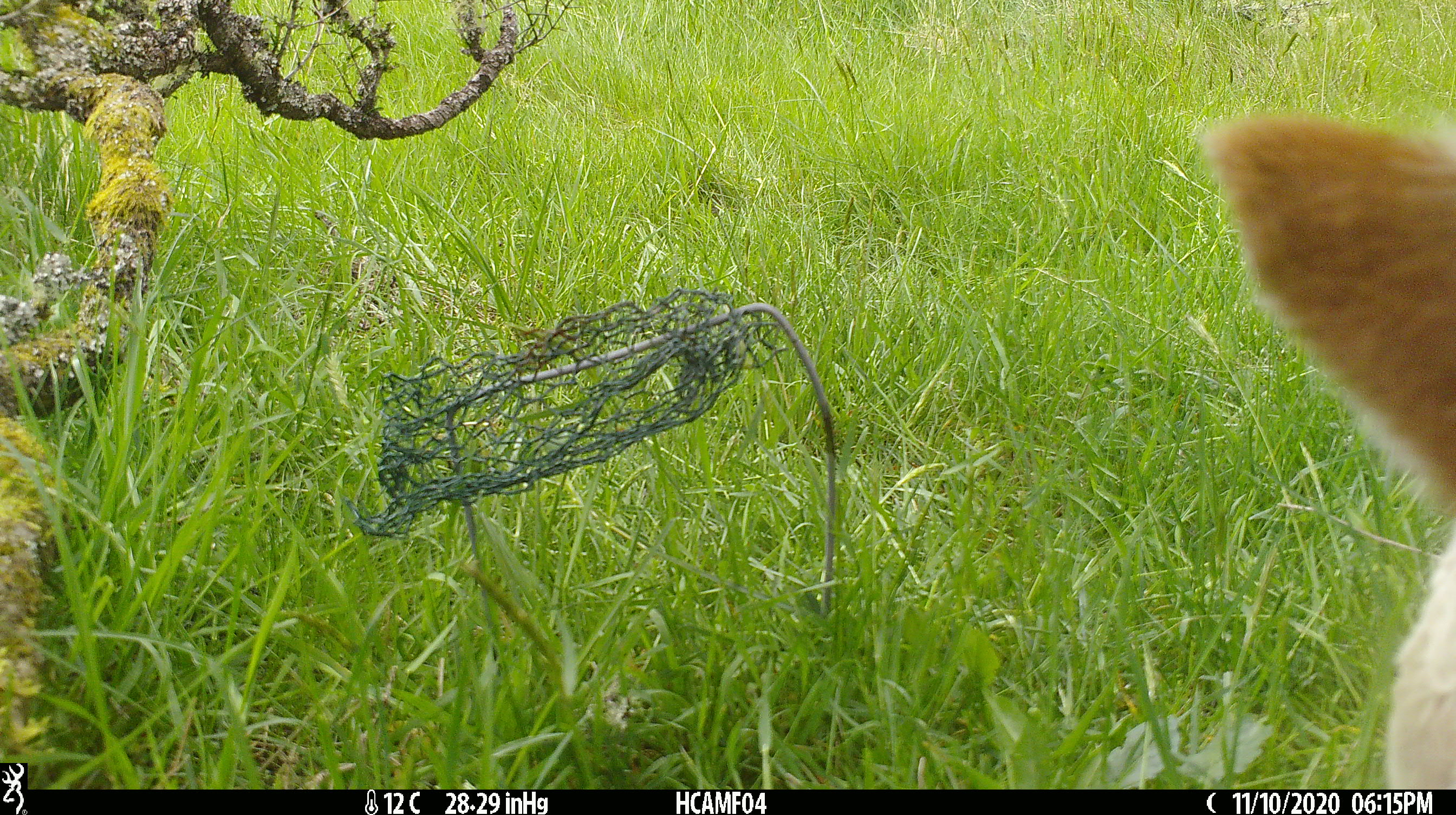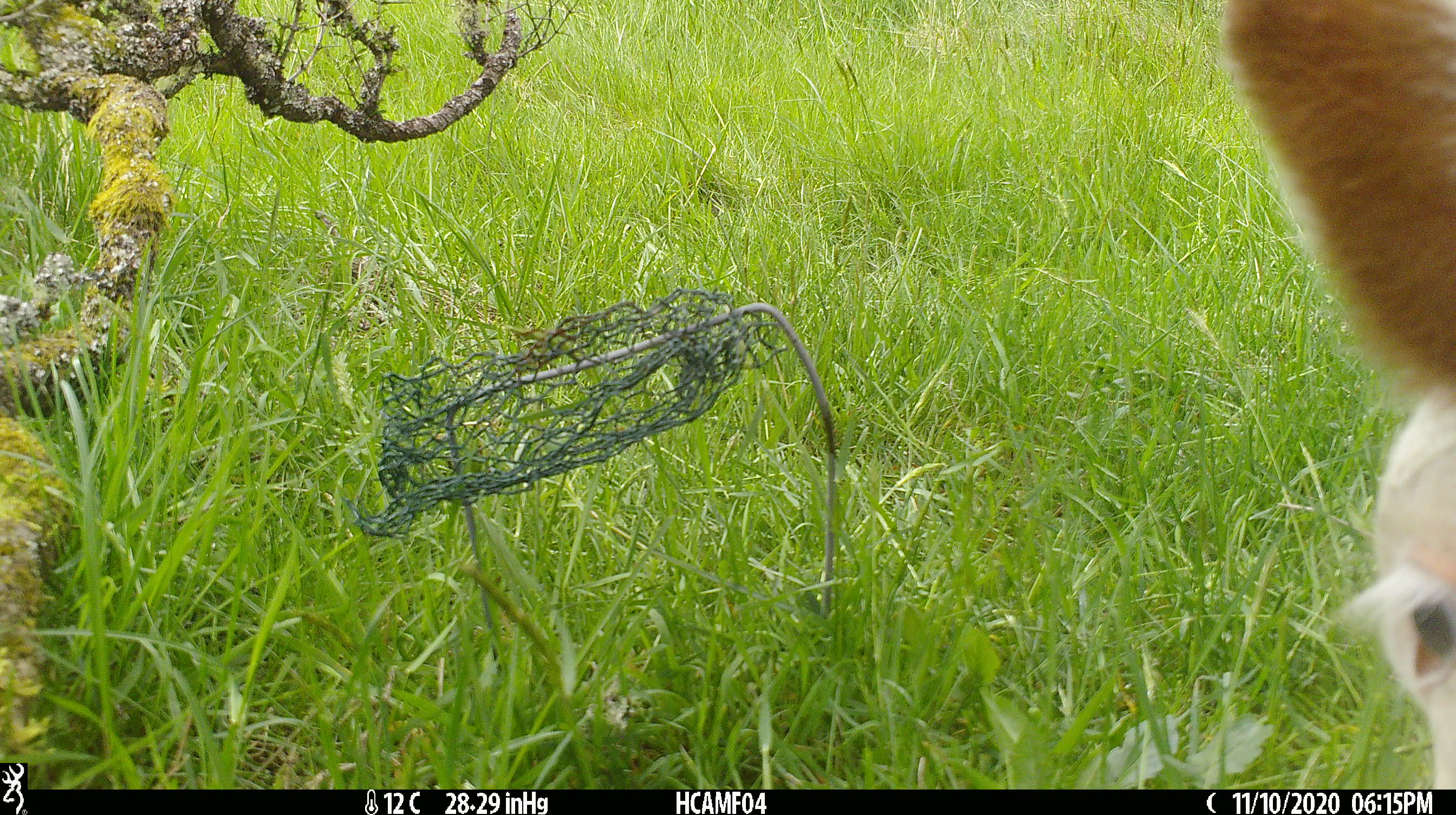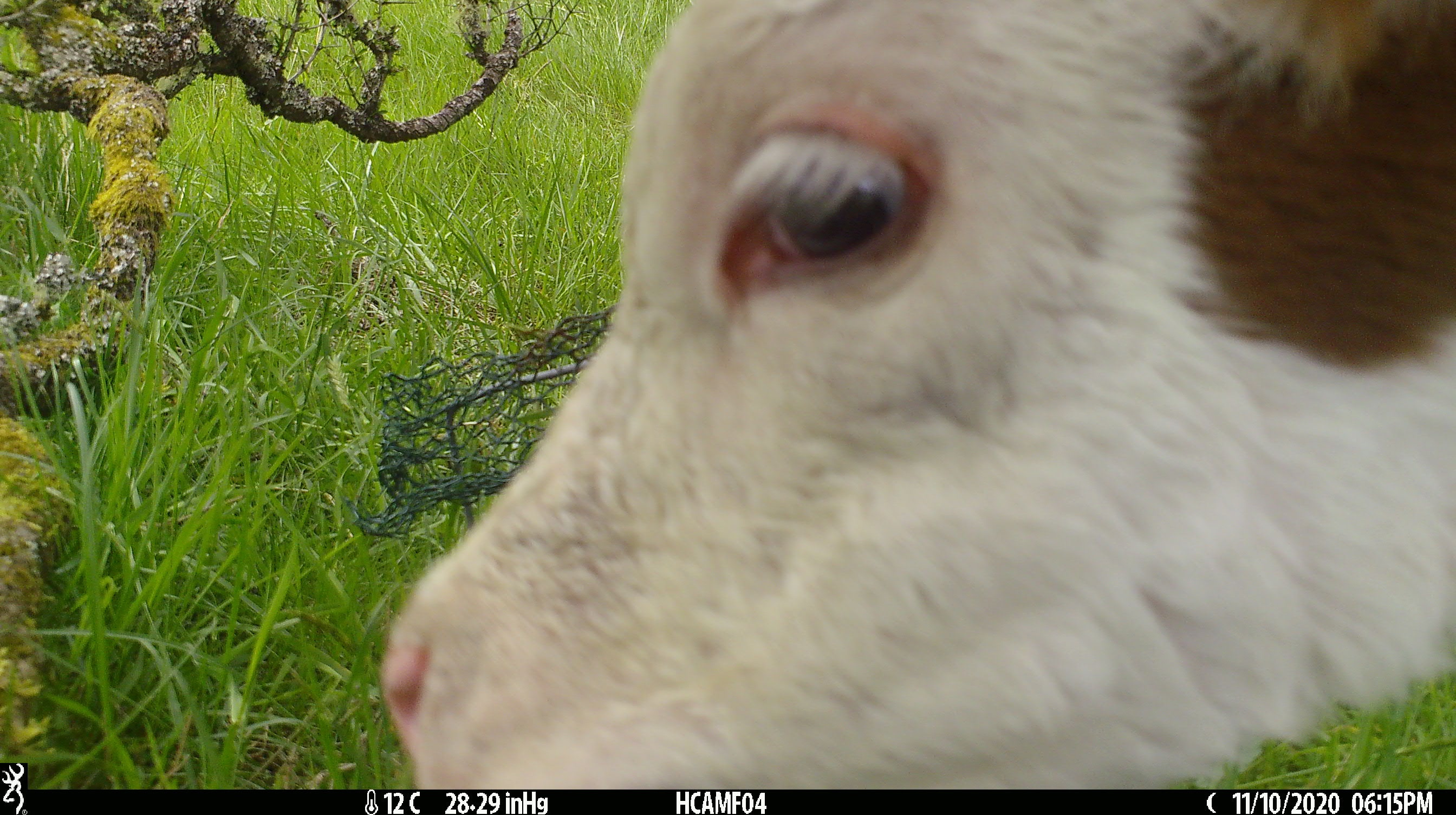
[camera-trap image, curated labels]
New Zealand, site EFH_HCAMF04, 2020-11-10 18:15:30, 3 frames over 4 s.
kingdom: Animalia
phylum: Chordata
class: Mammalia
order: Artiodactyla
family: Bovidae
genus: Bos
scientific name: Bos taurus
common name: domestic cow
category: cow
Cow (domestic cow) (Bos taurus).